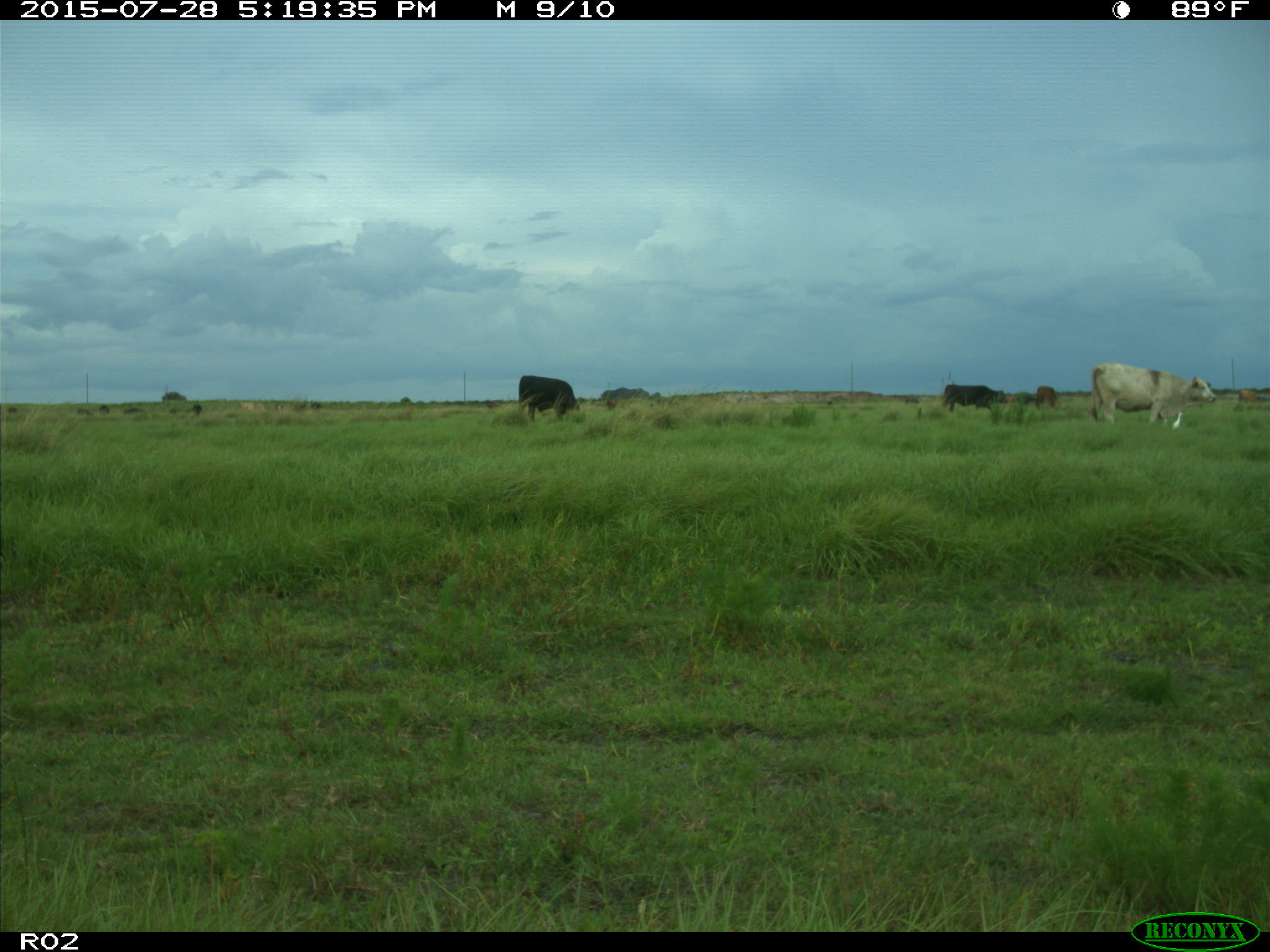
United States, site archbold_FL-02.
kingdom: Animalia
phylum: Chordata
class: Mammalia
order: Artiodactyla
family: Bovidae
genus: Bos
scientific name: Bos taurus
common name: domestic cow